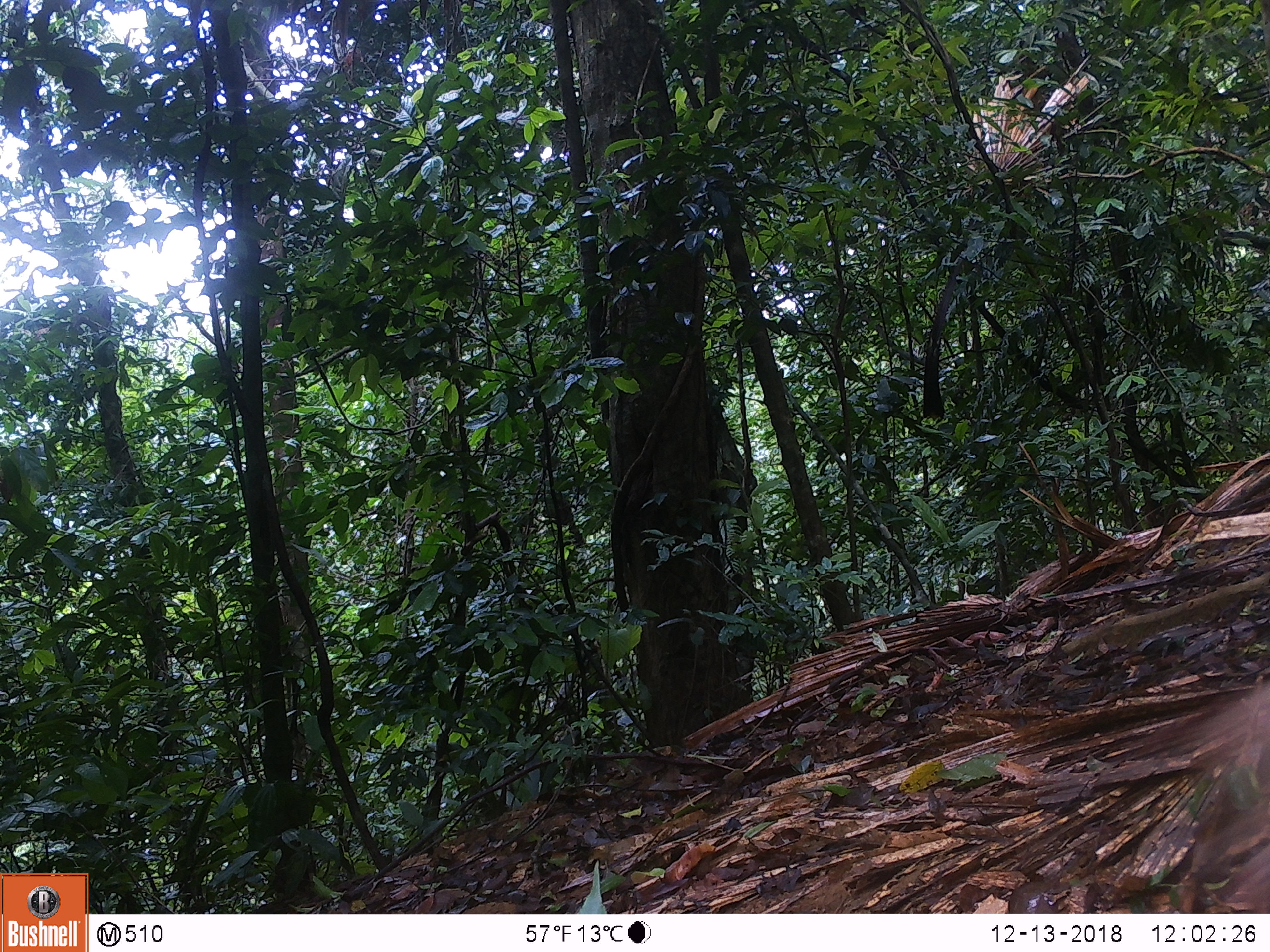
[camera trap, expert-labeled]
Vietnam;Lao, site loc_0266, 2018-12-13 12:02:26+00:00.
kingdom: Animalia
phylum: Chordata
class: Mammalia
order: Primates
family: Cercopithecidae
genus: Macaca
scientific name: Macaca nemestrina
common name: pig-tailed macaque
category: pig tailed macaque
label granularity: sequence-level